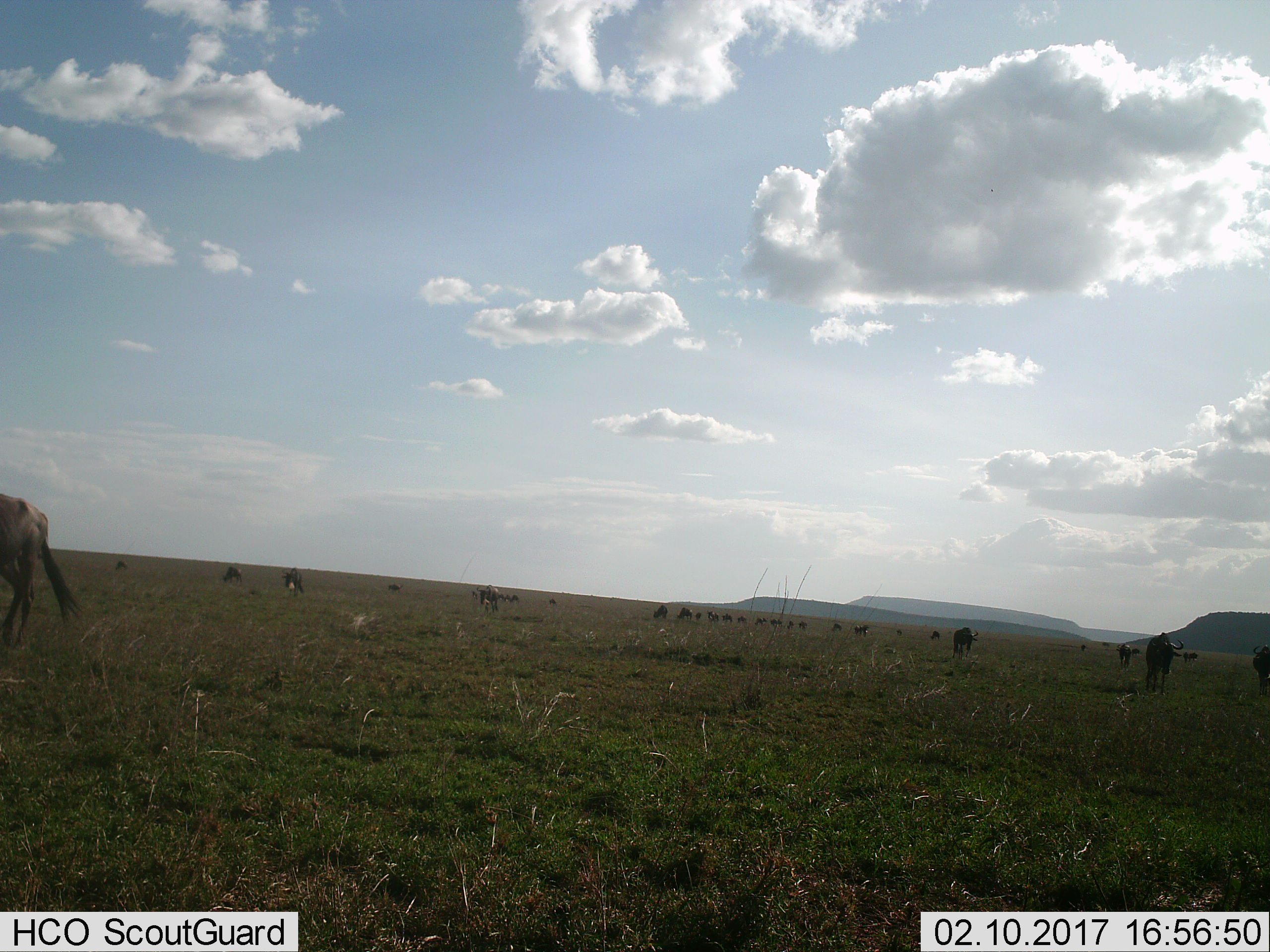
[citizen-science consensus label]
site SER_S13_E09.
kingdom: Animalia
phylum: Chordata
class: Mammalia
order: Artiodactyla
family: Bovidae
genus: Connochaetes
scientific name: Connochaetes taurinus taurinus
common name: blue wildebeest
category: wildebeestblue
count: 11-50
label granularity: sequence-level